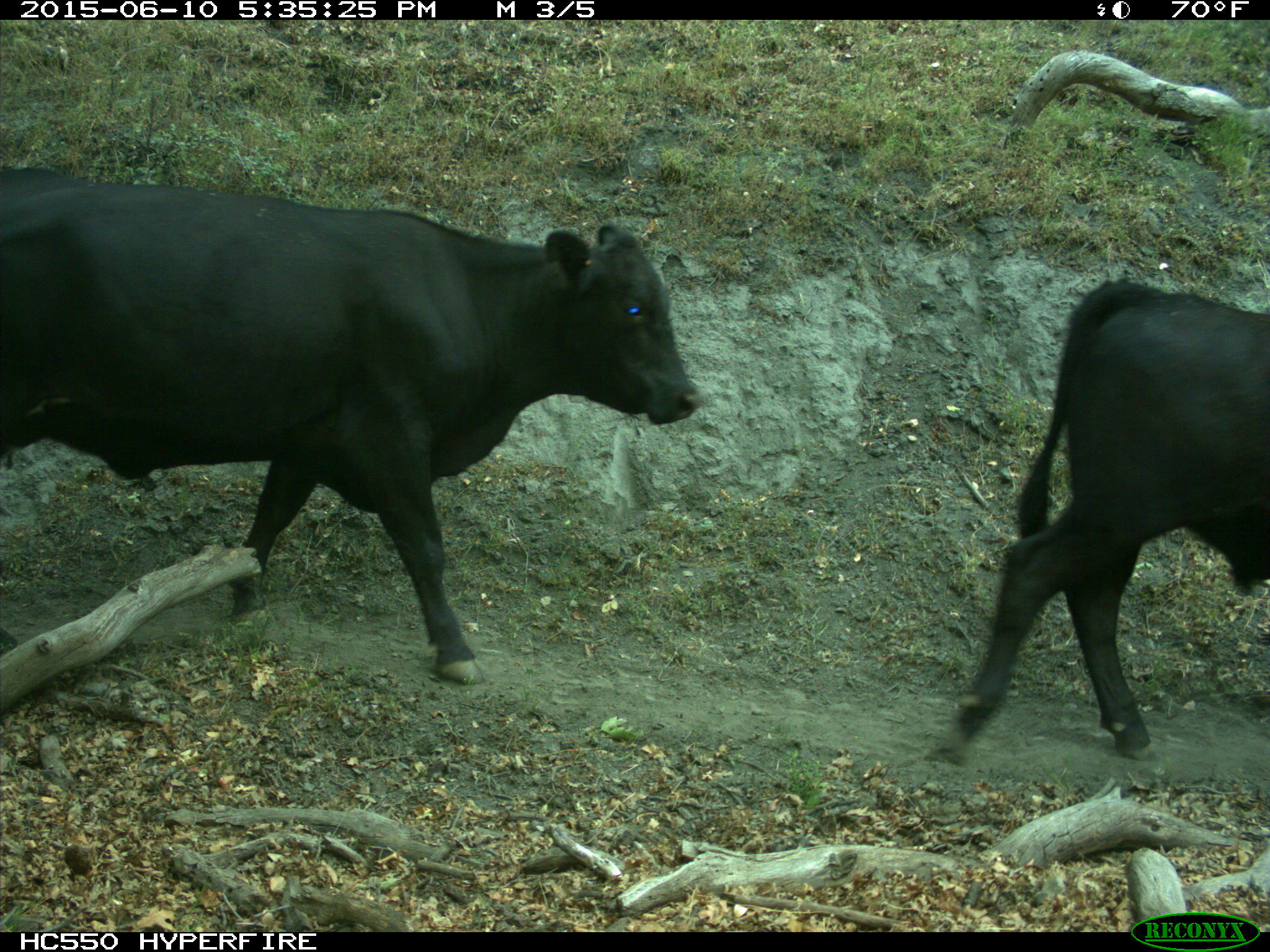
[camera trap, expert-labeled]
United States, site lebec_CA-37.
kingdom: Animalia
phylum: Chordata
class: Mammalia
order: Artiodactyla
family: Bovidae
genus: Bos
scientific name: Bos taurus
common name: domestic cow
Bos taurus (domestic cow).